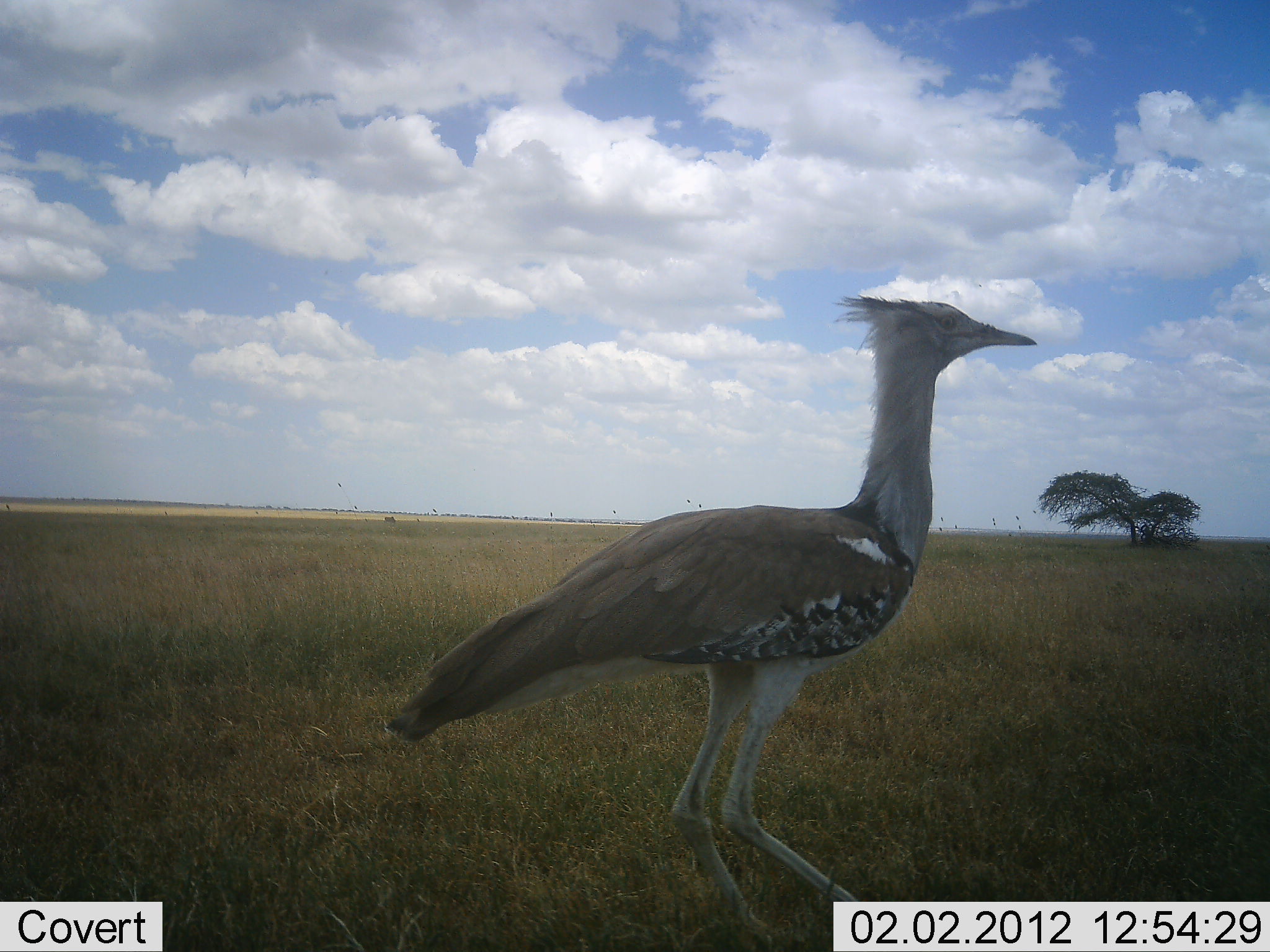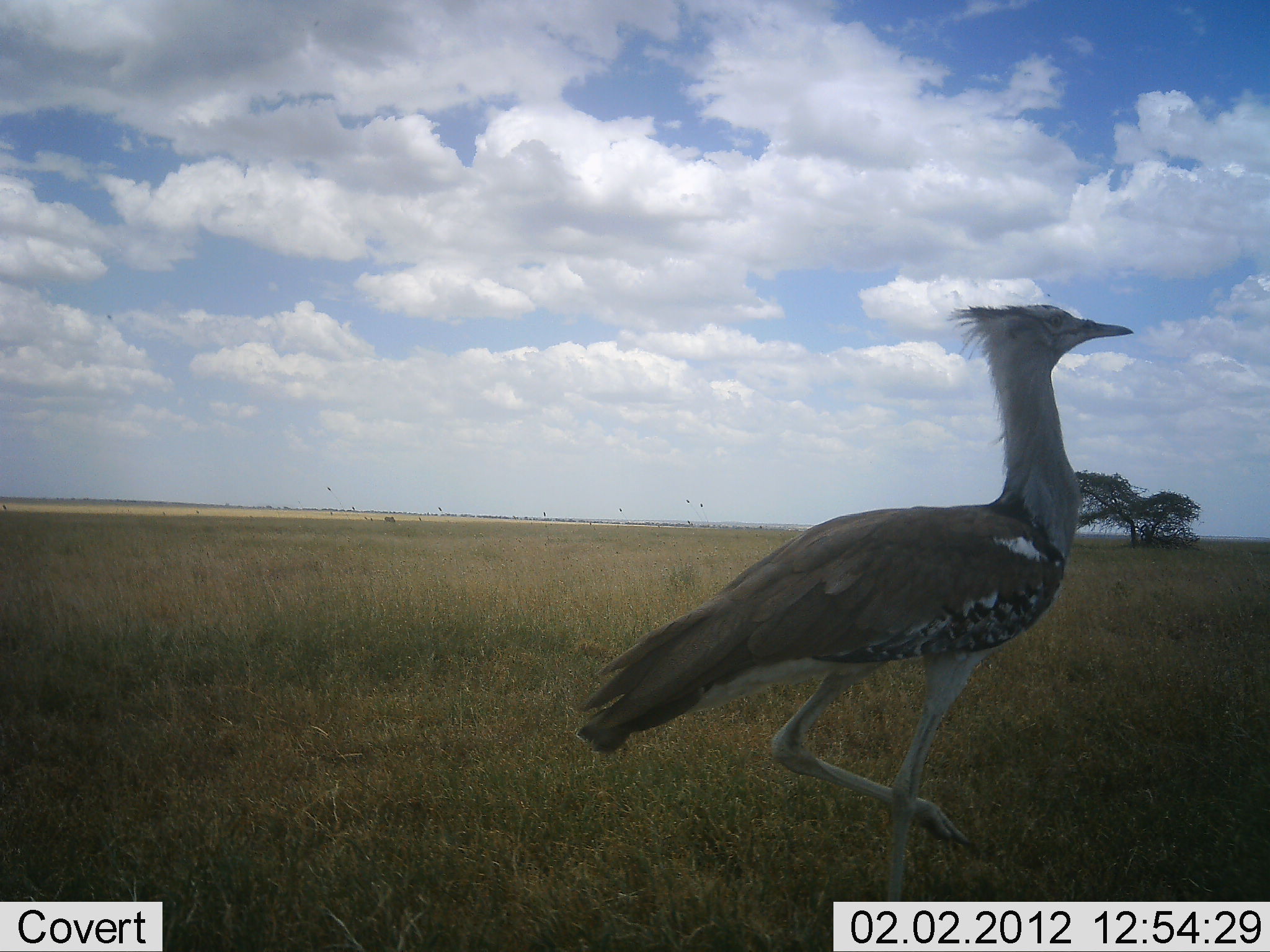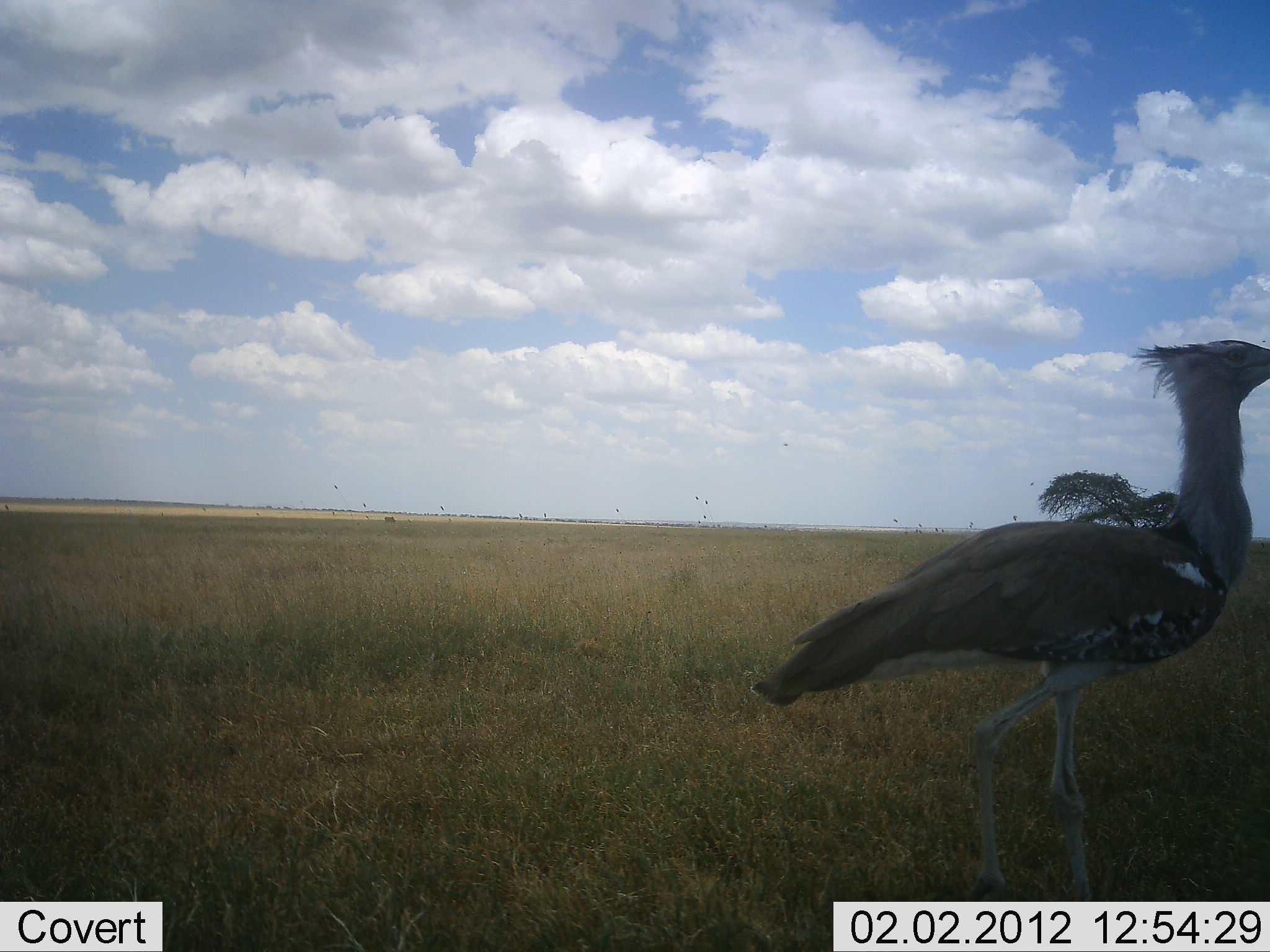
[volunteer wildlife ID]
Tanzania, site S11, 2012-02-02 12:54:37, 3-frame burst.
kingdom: Animalia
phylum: Chordata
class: Aves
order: Otidiformes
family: Otididae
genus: Ardeotis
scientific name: Ardeotis kori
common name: kori bustard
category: koribustard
Koribustard (kori bustard) (Ardeotis kori), count 1. Behavior (volunteer vote fractions): standing 0%, resting 0%, moving 100%, interacting 0%. Young present (vote fraction): 0%. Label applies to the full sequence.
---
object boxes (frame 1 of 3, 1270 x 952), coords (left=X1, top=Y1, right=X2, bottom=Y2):
animal: (left=382, top=291, right=1041, bottom=952)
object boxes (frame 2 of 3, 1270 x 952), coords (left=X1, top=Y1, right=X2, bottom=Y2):
animal: (left=574, top=303, right=1135, bottom=902)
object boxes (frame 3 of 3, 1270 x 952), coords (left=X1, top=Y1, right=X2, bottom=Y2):
animal: (left=747, top=338, right=1270, bottom=902)